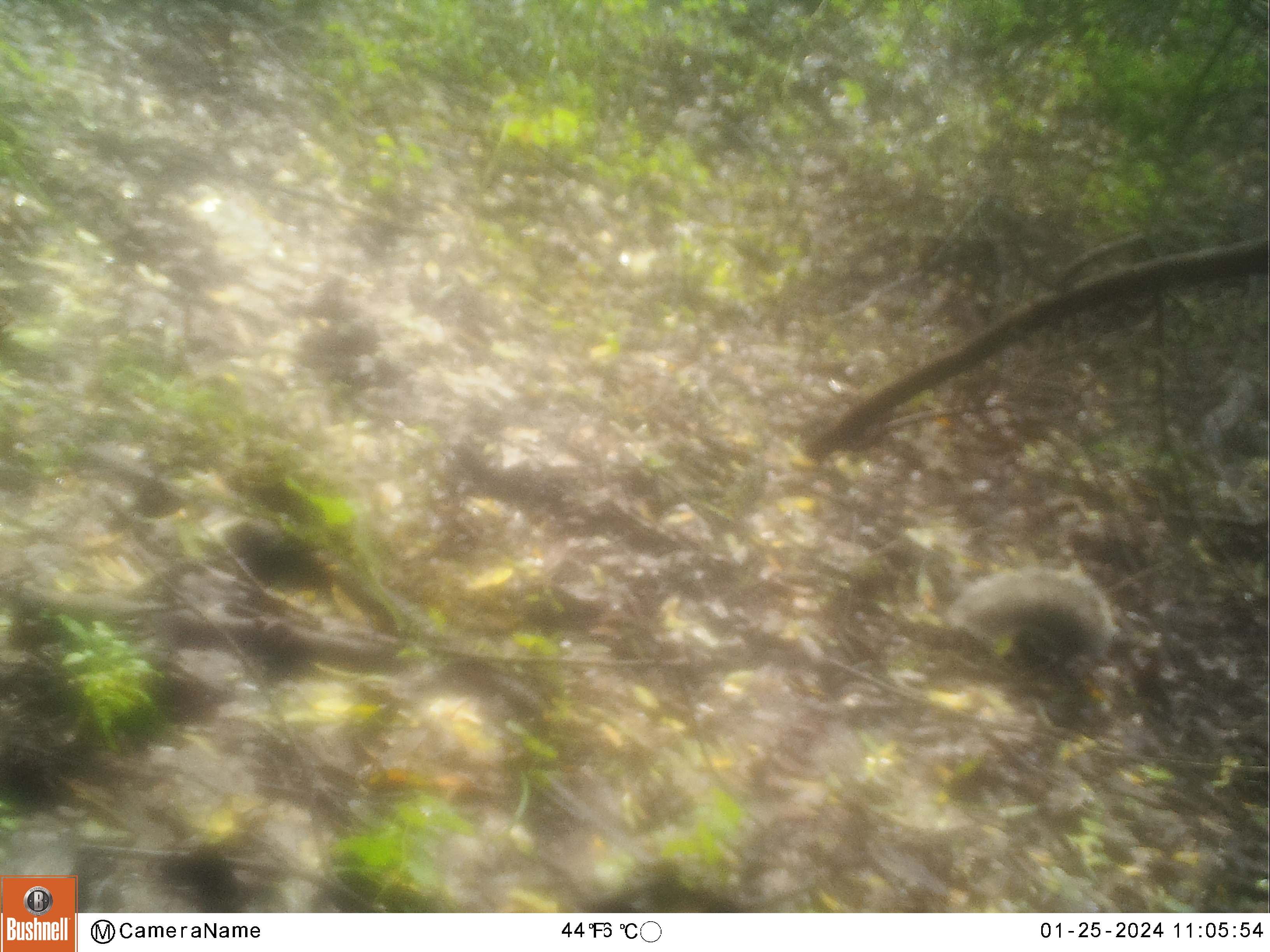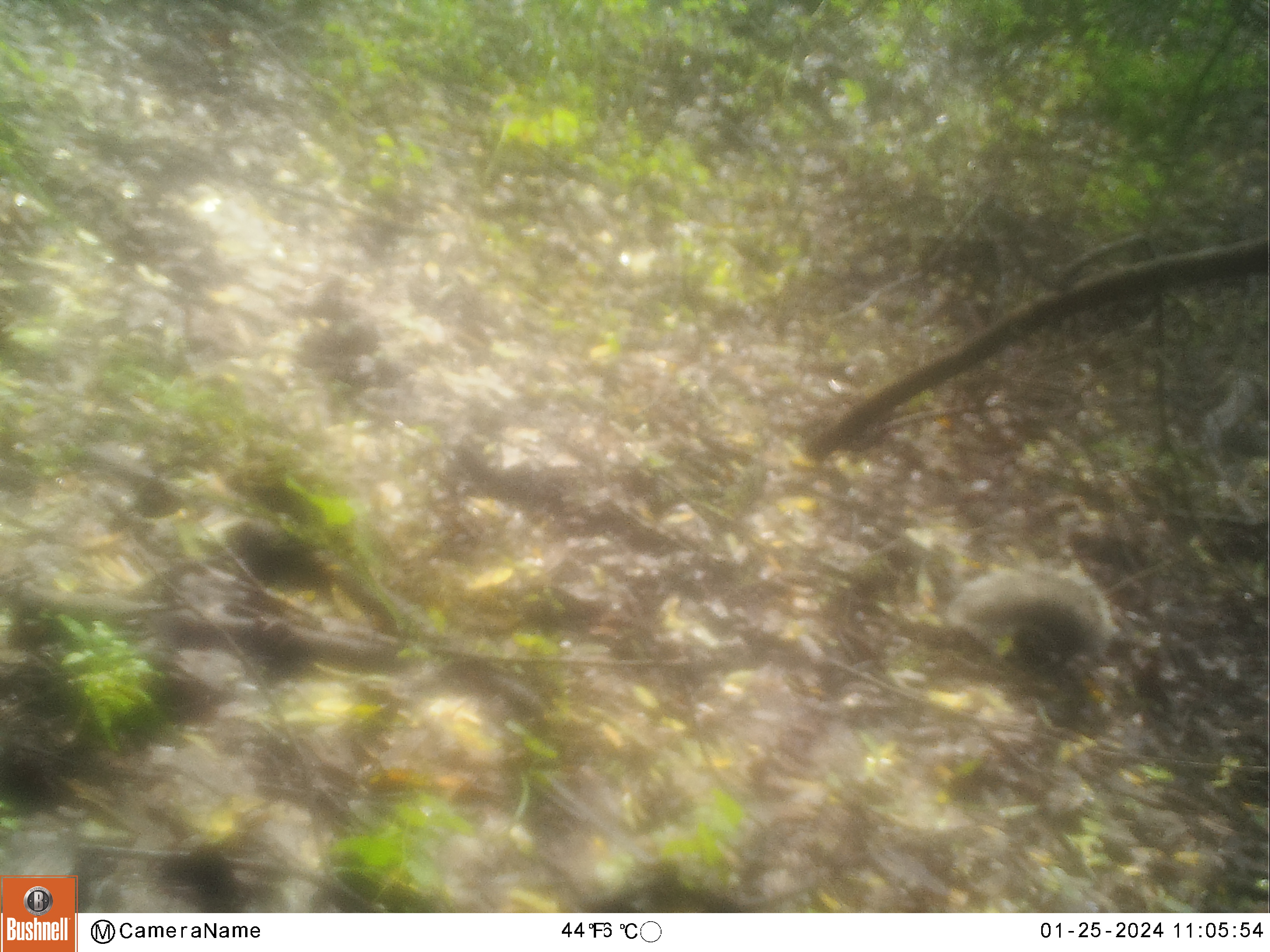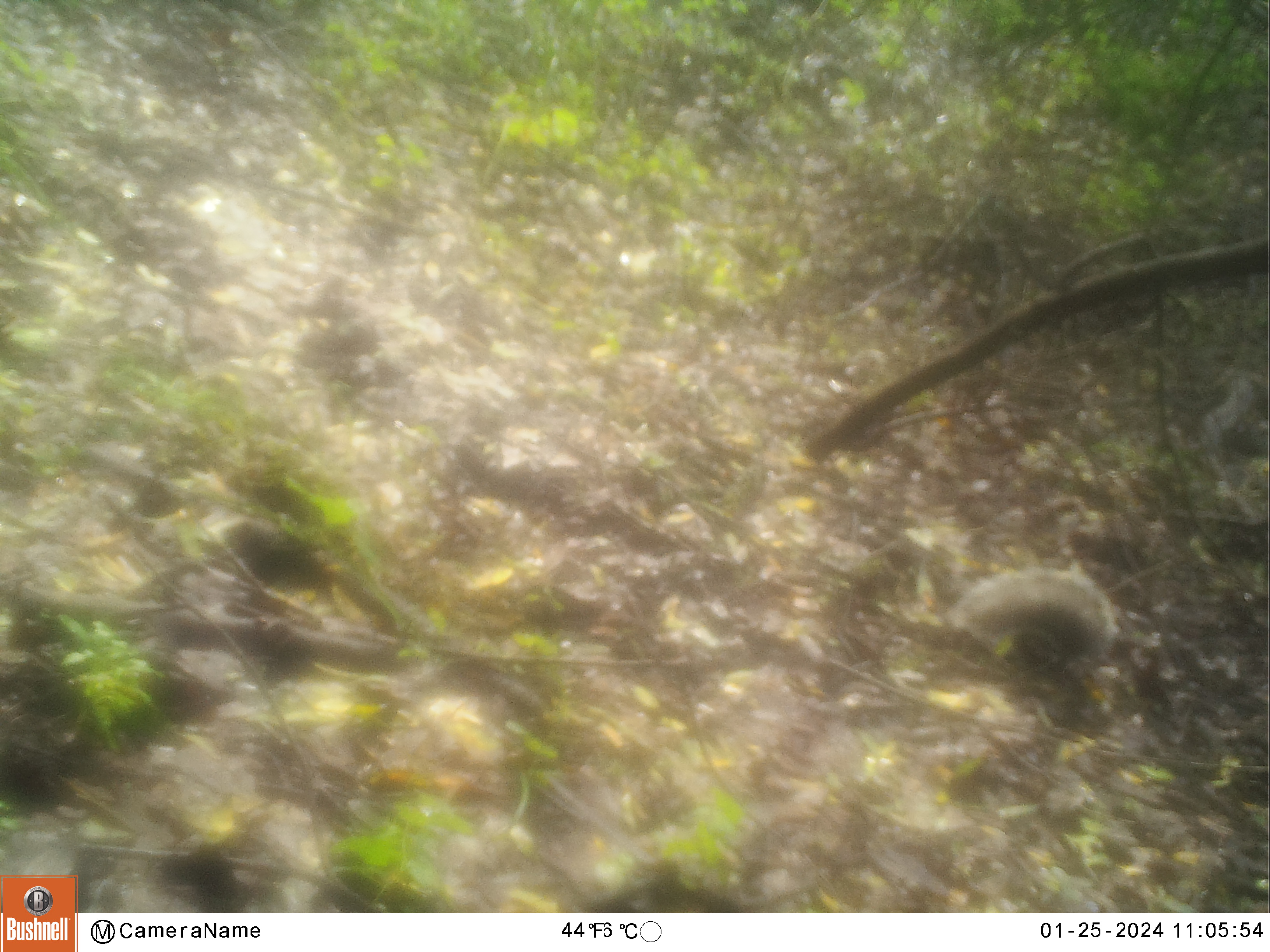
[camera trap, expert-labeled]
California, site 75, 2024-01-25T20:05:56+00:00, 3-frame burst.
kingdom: Animalia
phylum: Chordata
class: Mammalia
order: Rodentia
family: Sciuridae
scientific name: Sciuridae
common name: squirrel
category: unknown squirrel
Unknown squirrel (squirrel) (Sciuridae).